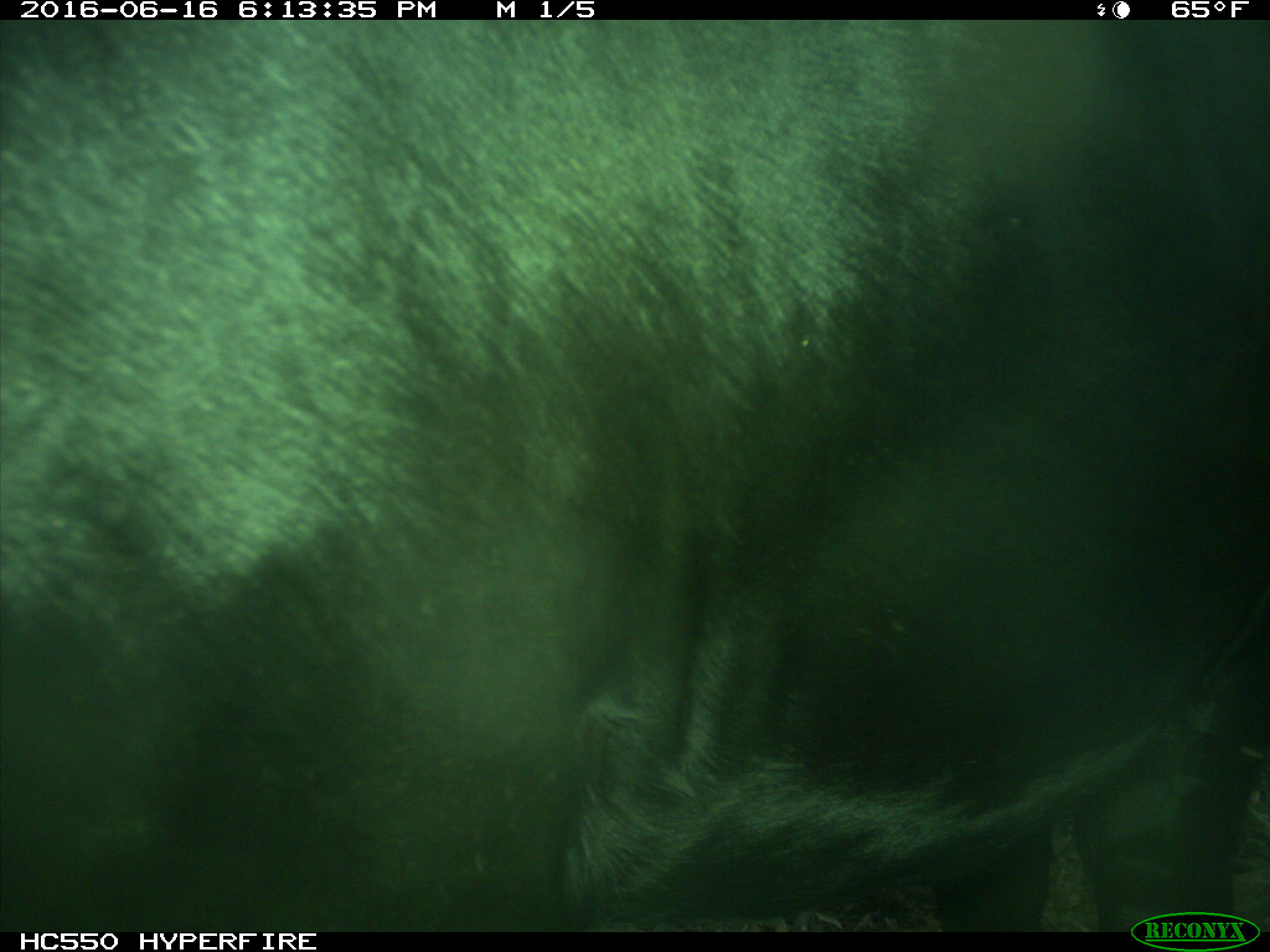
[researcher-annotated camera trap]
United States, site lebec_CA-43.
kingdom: Animalia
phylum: Chordata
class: Mammalia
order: Artiodactyla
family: Bovidae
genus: Bos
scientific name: Bos taurus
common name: domestic cow